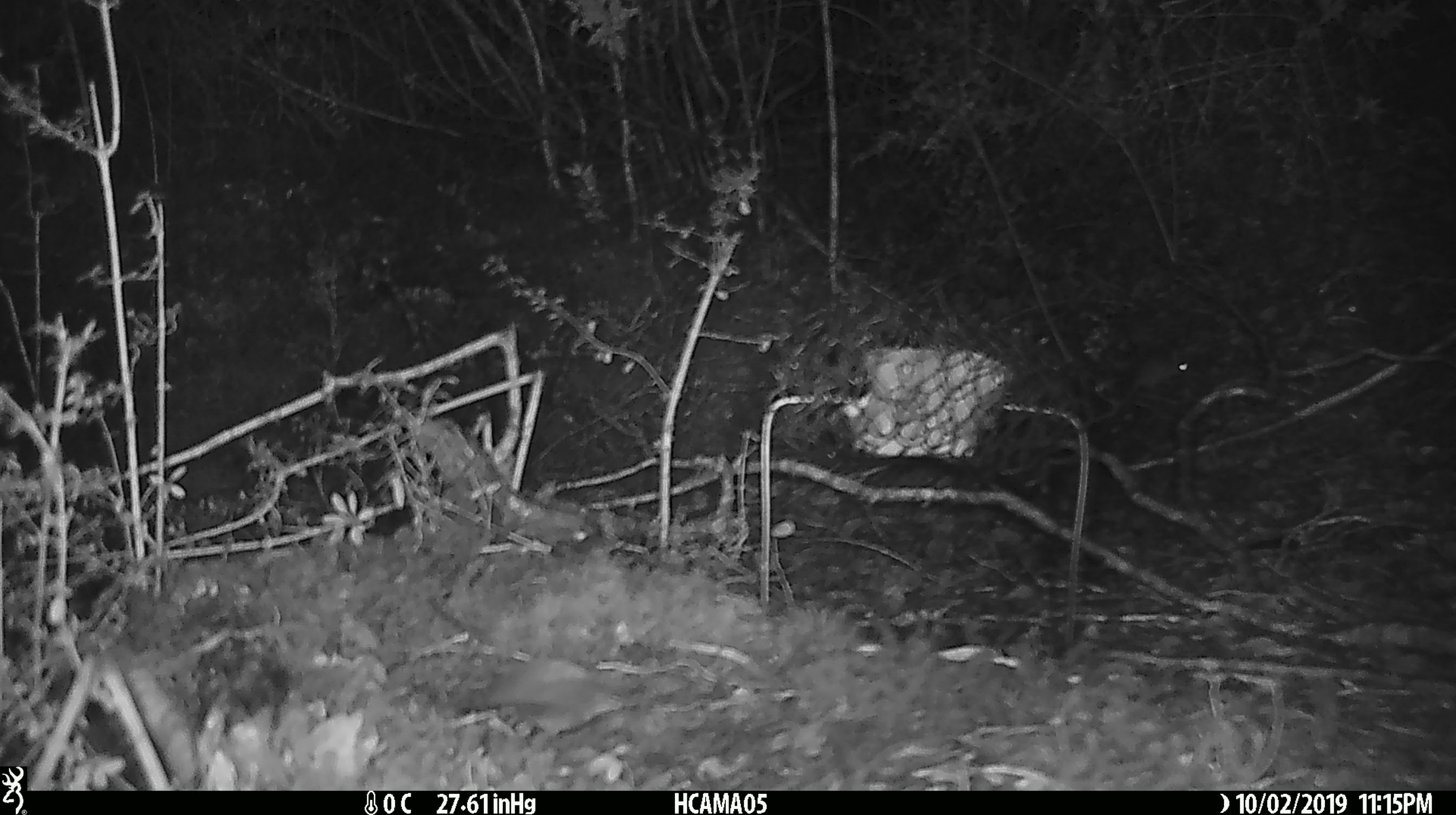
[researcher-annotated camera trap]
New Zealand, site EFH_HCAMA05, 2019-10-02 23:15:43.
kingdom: Animalia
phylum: Chordata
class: Mammalia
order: Rodentia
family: Muridae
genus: Mus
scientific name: Mus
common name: mouse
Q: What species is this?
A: Mouse (Mus).